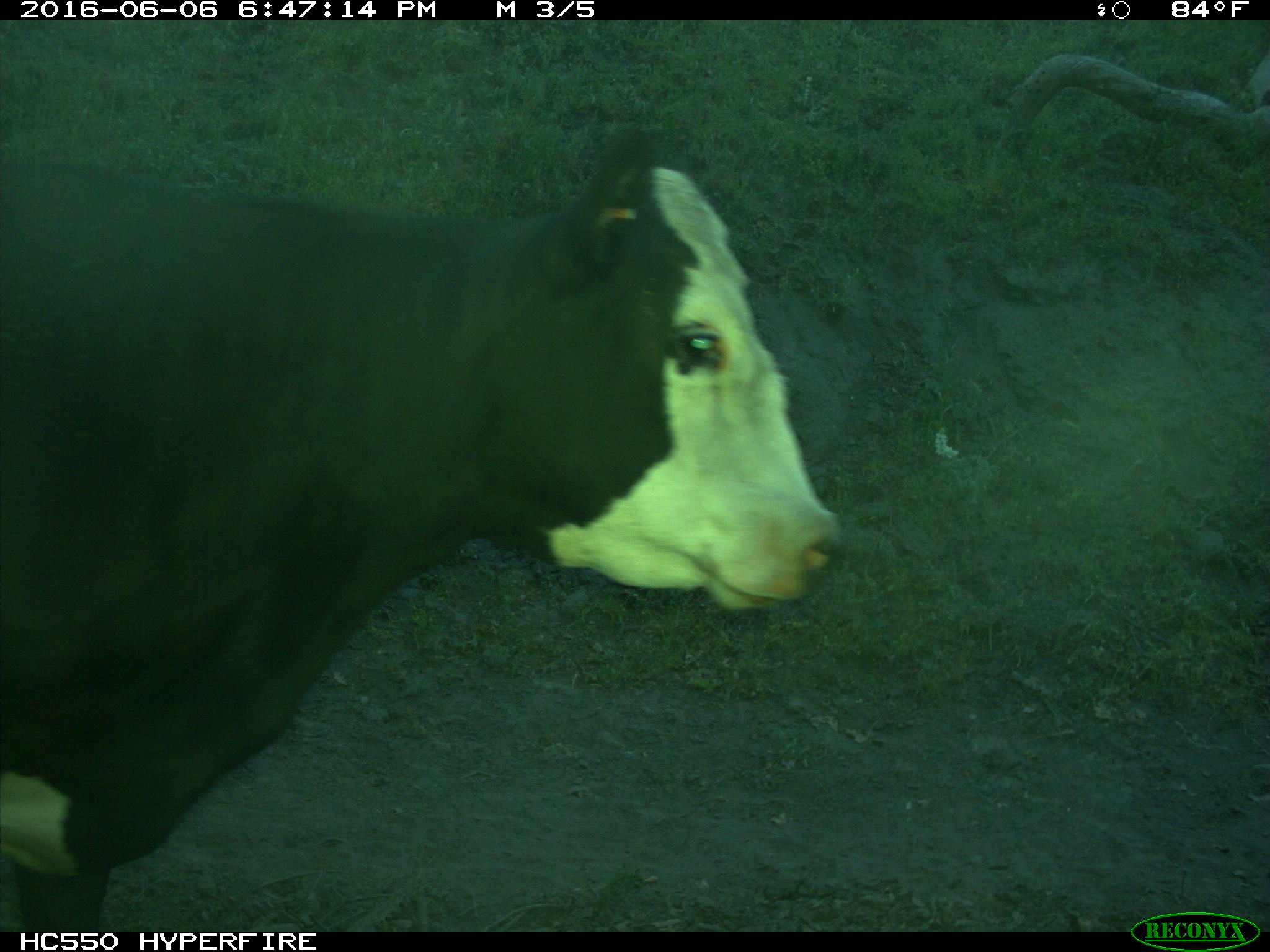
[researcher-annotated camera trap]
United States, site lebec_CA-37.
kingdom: Animalia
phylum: Chordata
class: Mammalia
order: Artiodactyla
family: Bovidae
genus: Bos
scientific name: Bos taurus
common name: domestic cow